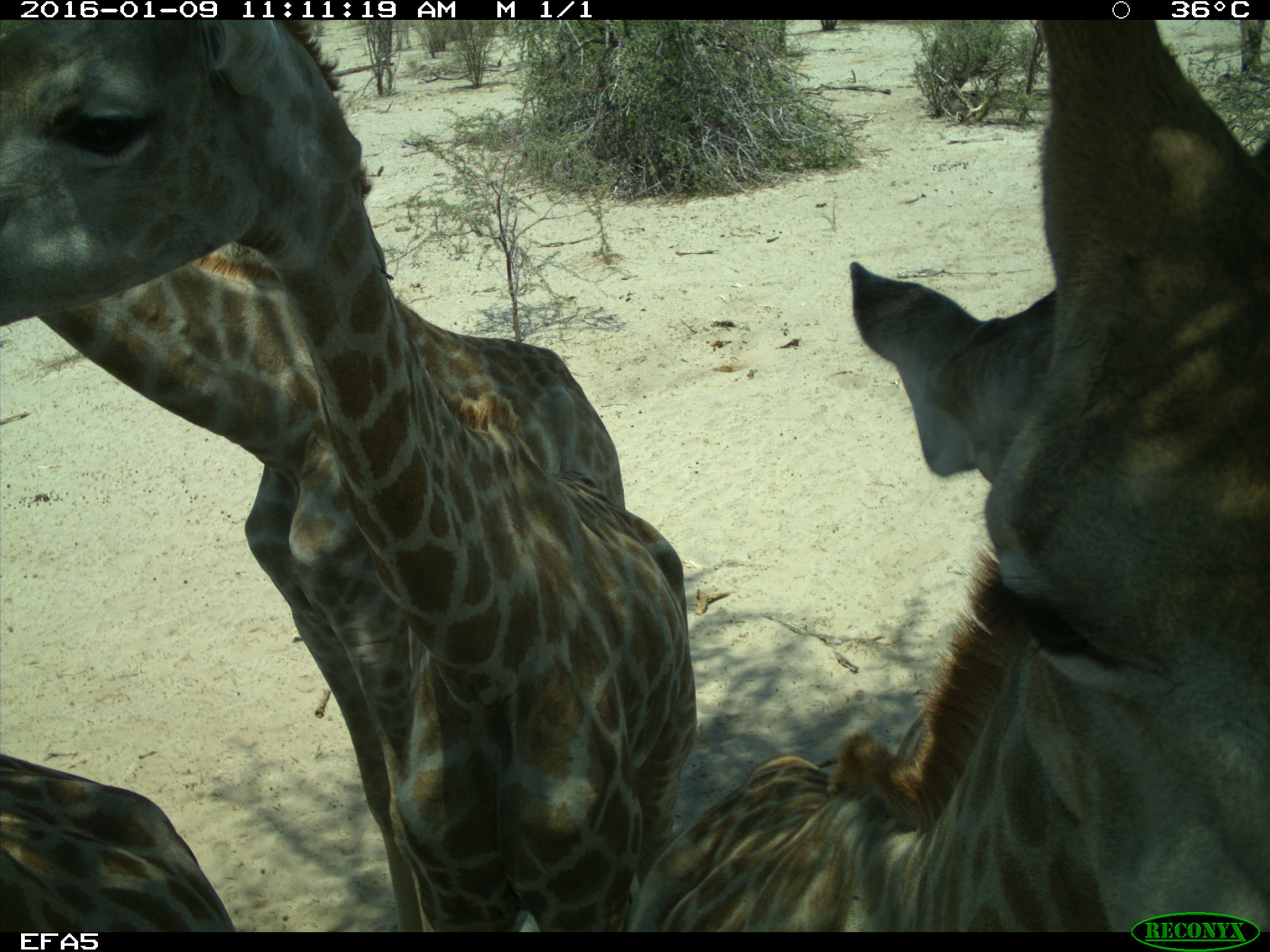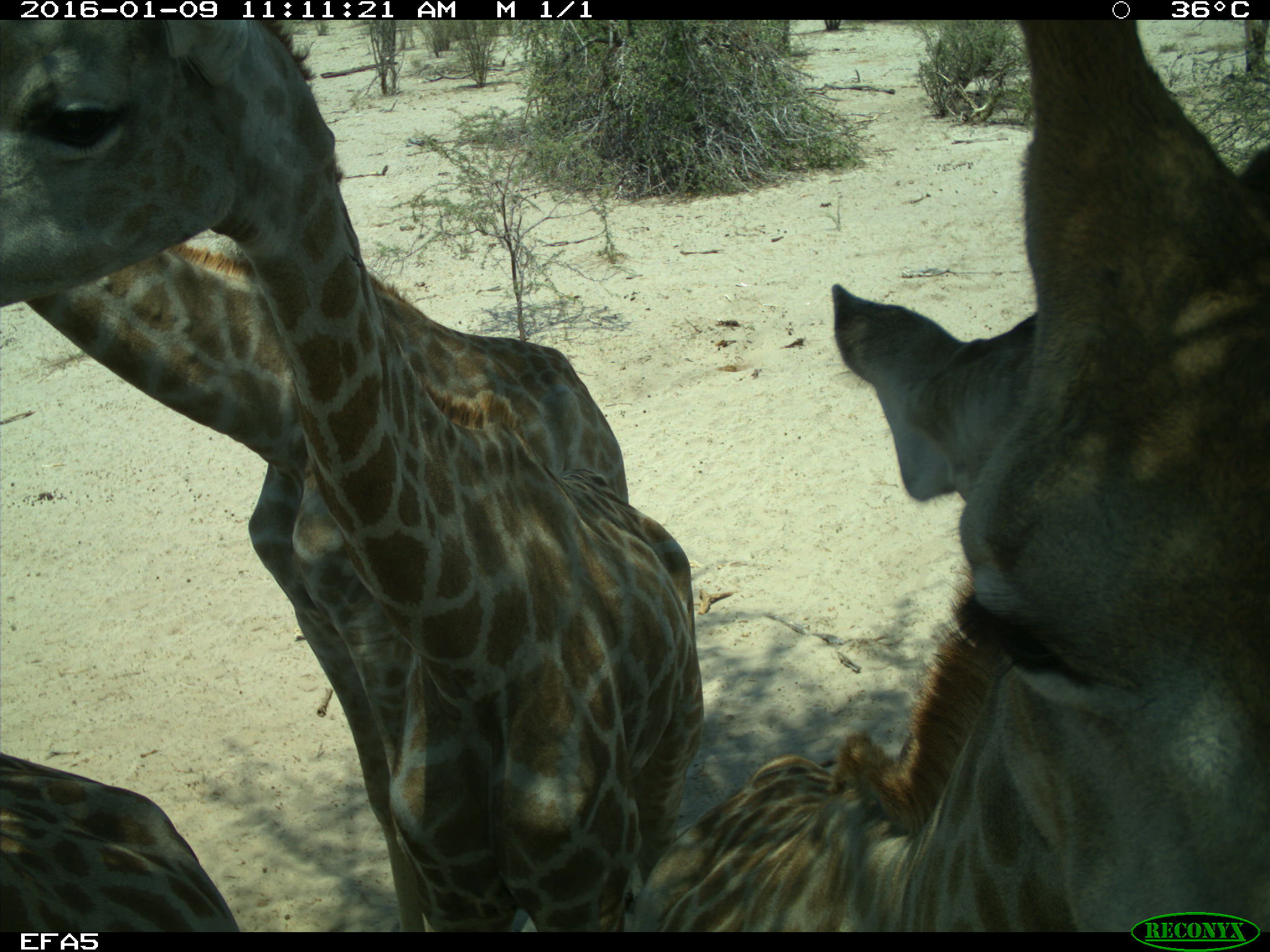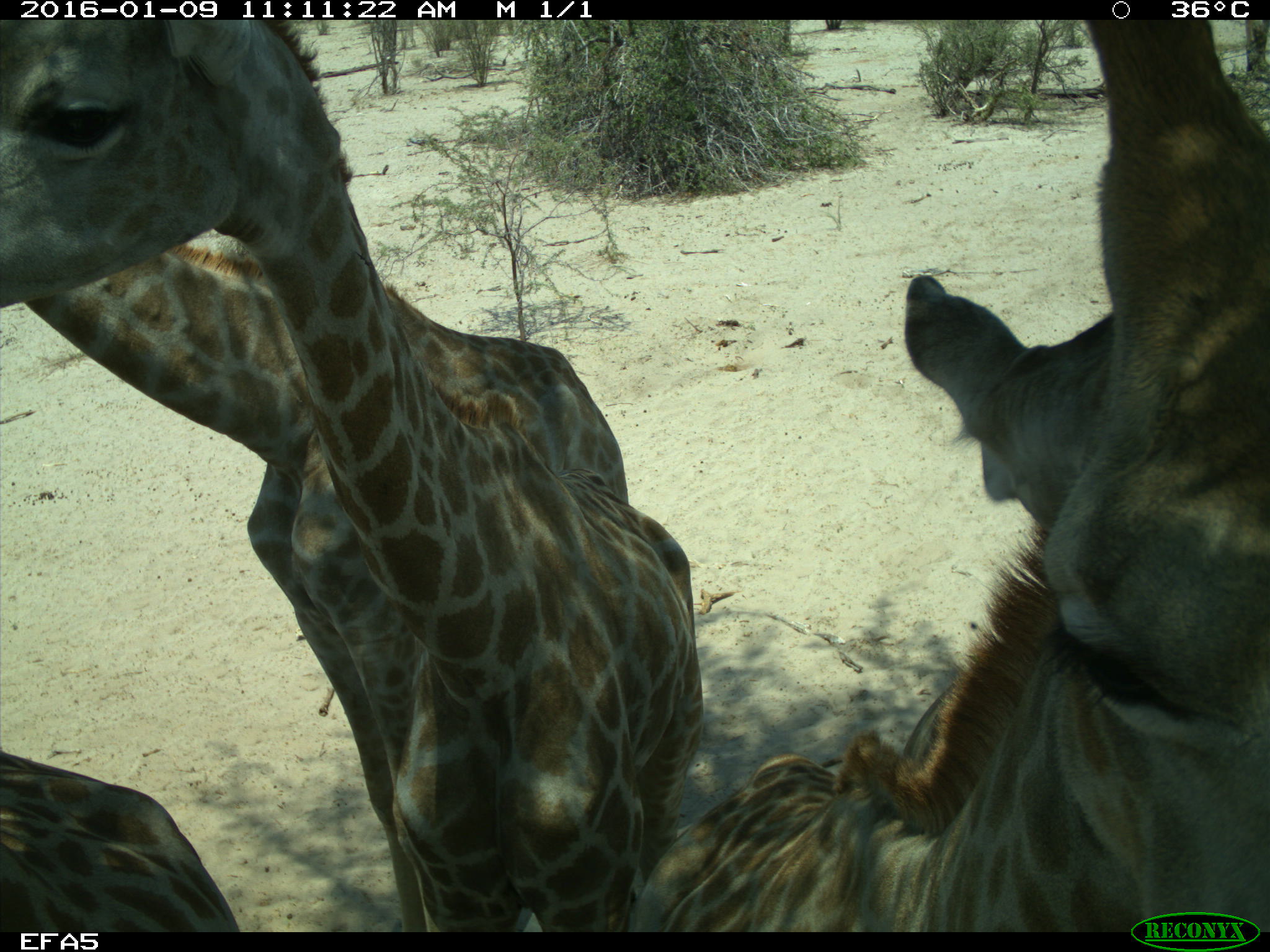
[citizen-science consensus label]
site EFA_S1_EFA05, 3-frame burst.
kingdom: Animalia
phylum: Chordata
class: Mammalia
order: Artiodactyla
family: Giraffidae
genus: Giraffa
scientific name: Giraffa camelopardalis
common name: giraffe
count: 4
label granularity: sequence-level